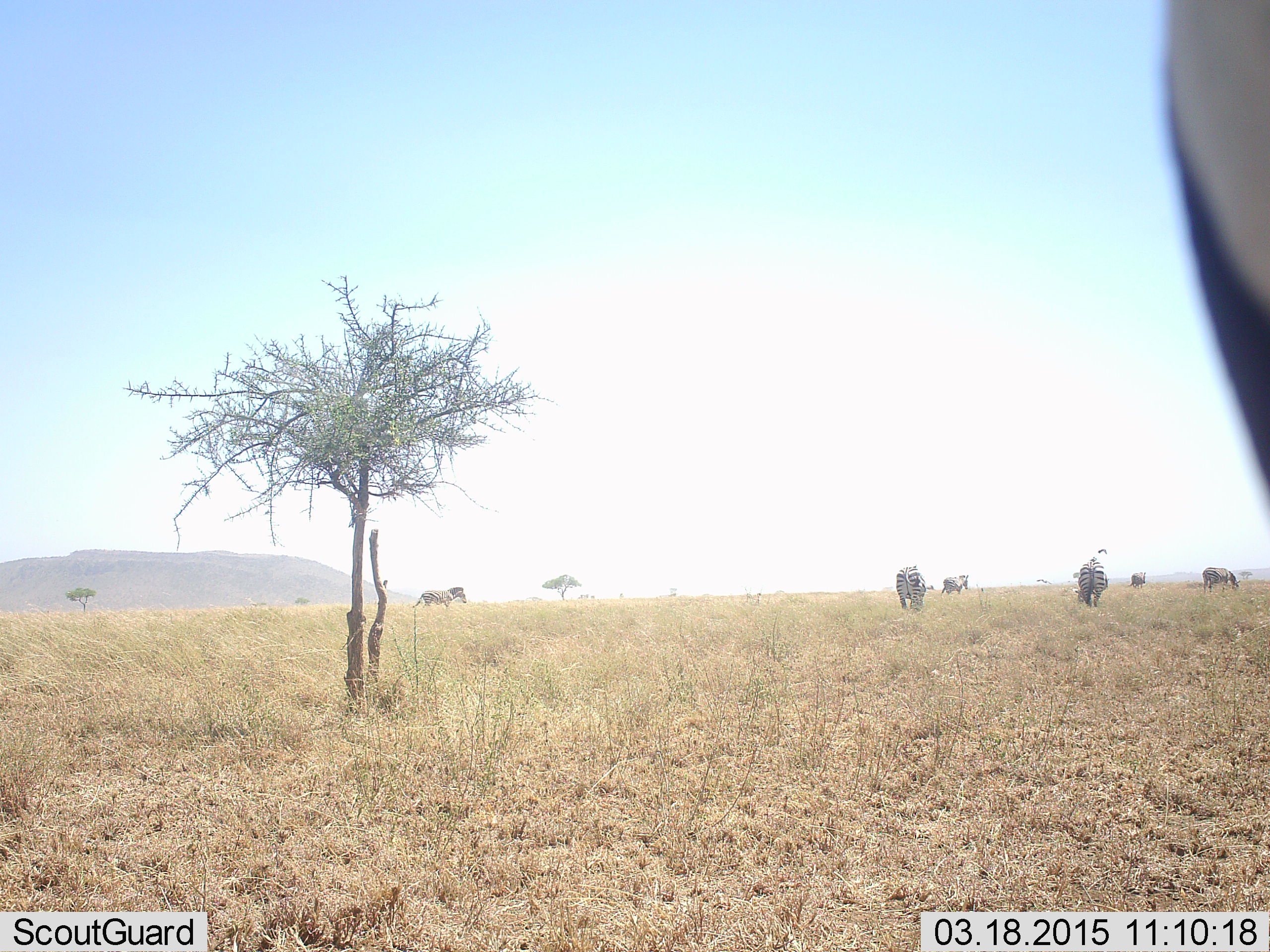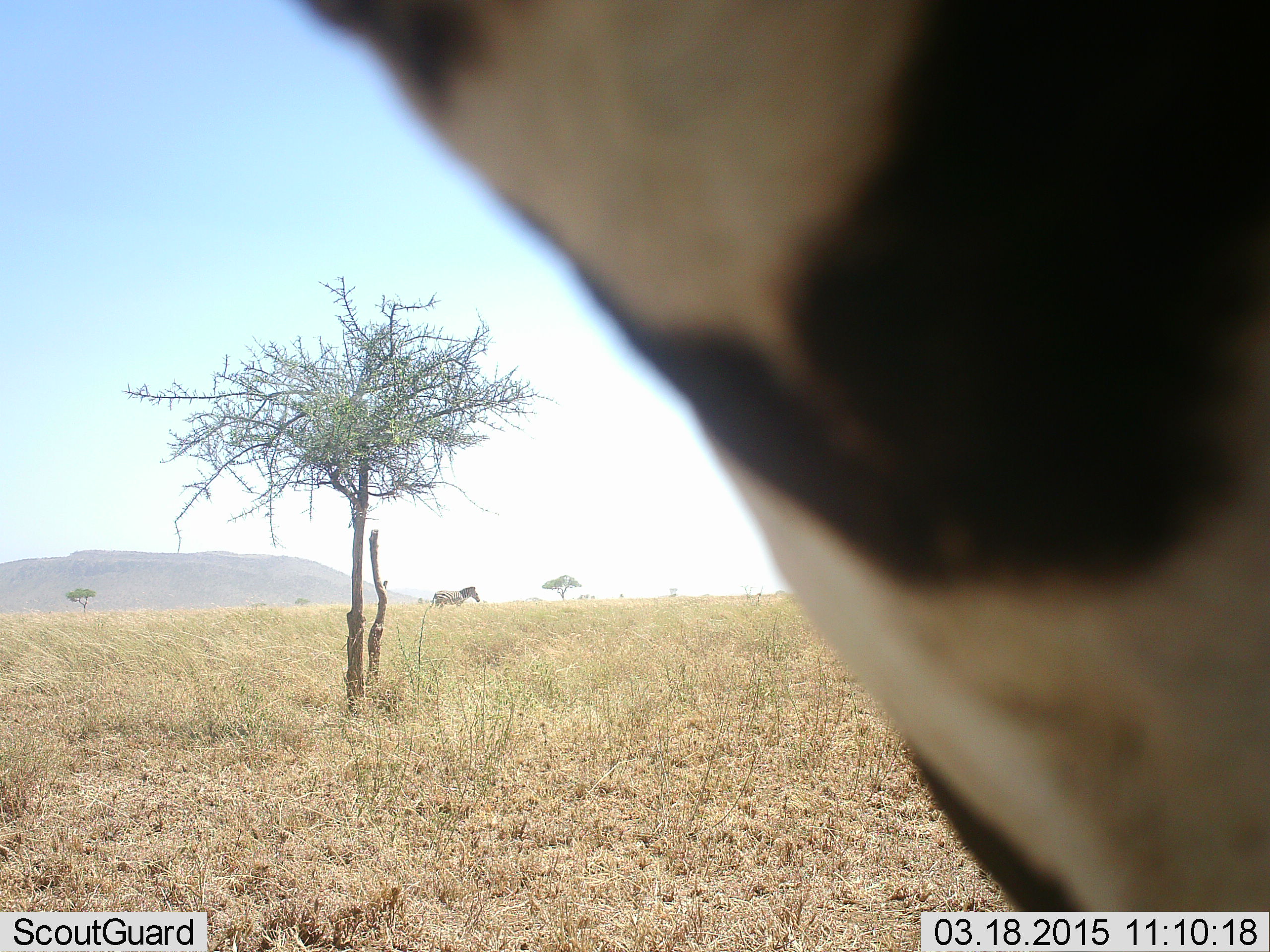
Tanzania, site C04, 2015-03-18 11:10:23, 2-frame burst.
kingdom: Animalia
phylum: Chordata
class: Mammalia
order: Perissodactyla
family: Equidae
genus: Equus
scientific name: Equus quagga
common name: plains zebra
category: zebra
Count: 7.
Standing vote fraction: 60%.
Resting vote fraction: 0%.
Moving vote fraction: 70%.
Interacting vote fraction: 10%.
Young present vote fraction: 0%.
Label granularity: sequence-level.